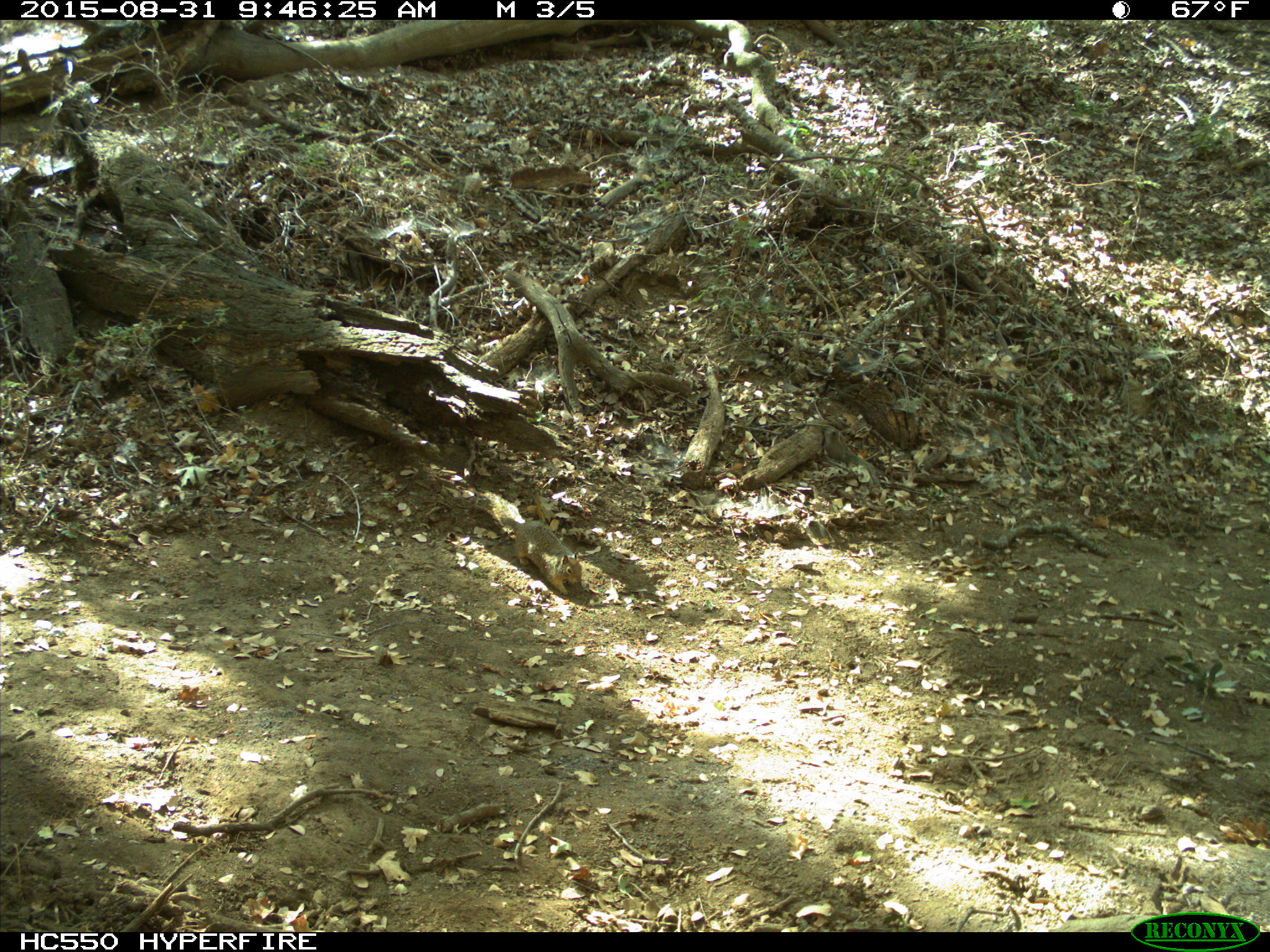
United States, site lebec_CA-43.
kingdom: Animalia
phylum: Chordata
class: Mammalia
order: Rodentia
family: Sciuridae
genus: Otospermophilus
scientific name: Otospermophilus beecheyi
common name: california ground squirrel